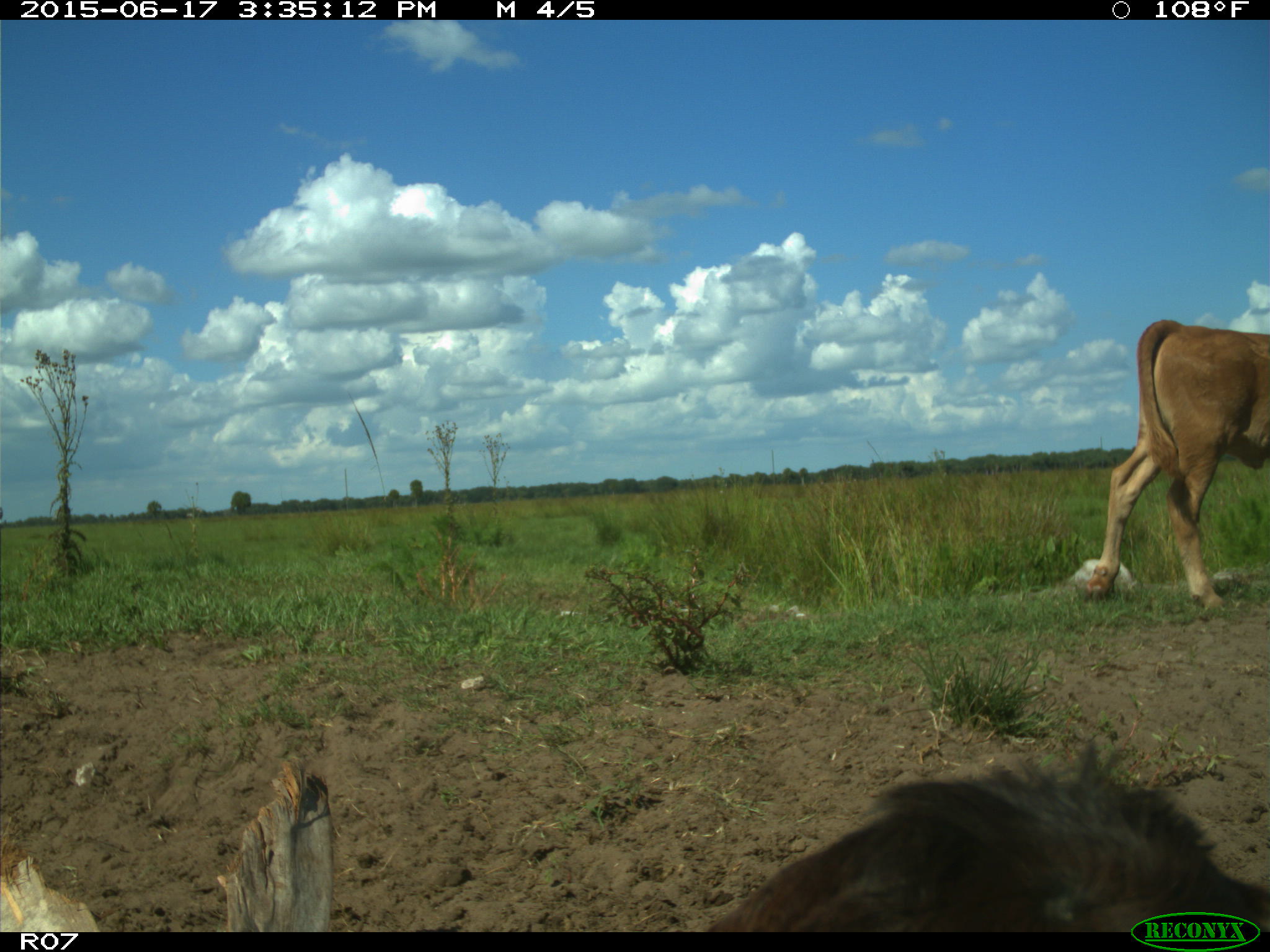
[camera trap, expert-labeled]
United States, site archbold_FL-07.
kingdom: Animalia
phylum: Chordata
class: Mammalia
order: Artiodactyla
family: Bovidae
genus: Bos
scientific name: Bos taurus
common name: domestic cow